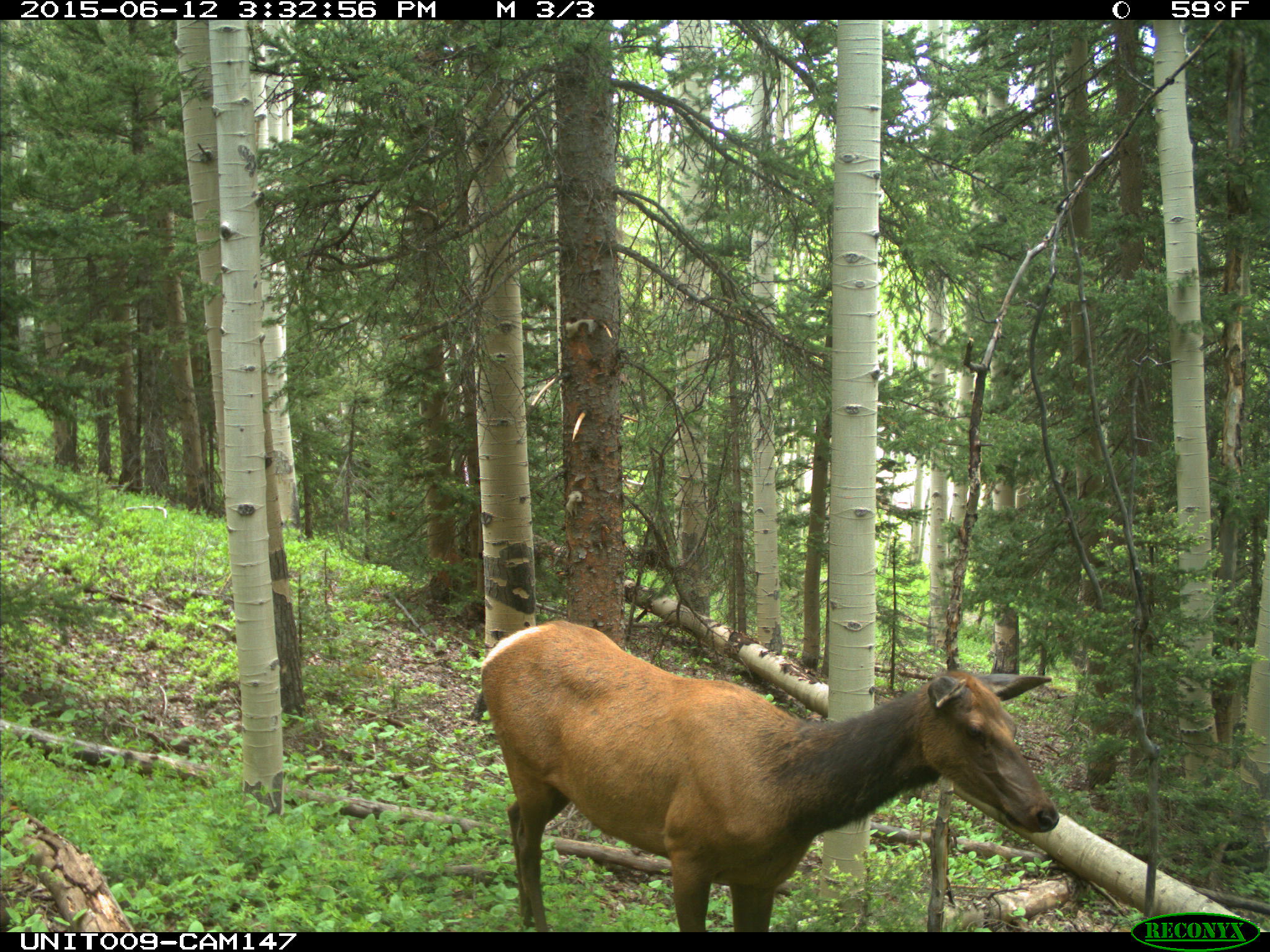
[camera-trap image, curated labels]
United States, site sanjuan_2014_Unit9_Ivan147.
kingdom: Animalia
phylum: Chordata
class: Mammalia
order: Artiodactyla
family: Cervidae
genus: Cervus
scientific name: Cervus elaphus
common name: red deer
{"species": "Cervus elaphus (red deer)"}